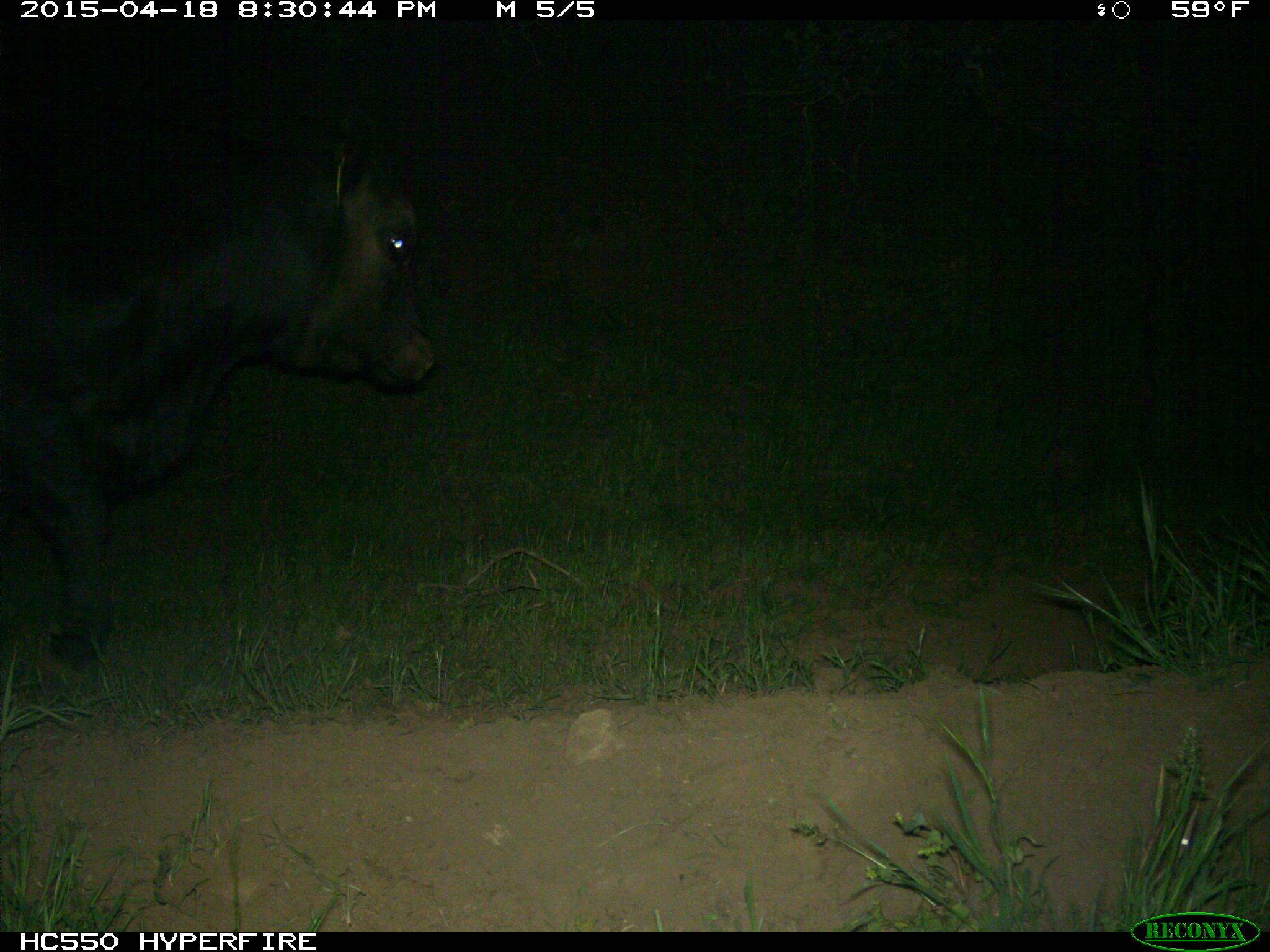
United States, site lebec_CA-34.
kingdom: Animalia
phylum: Chordata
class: Mammalia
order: Artiodactyla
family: Bovidae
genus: Bos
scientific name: Bos taurus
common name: domestic cow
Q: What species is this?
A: Bos taurus (domestic cow).